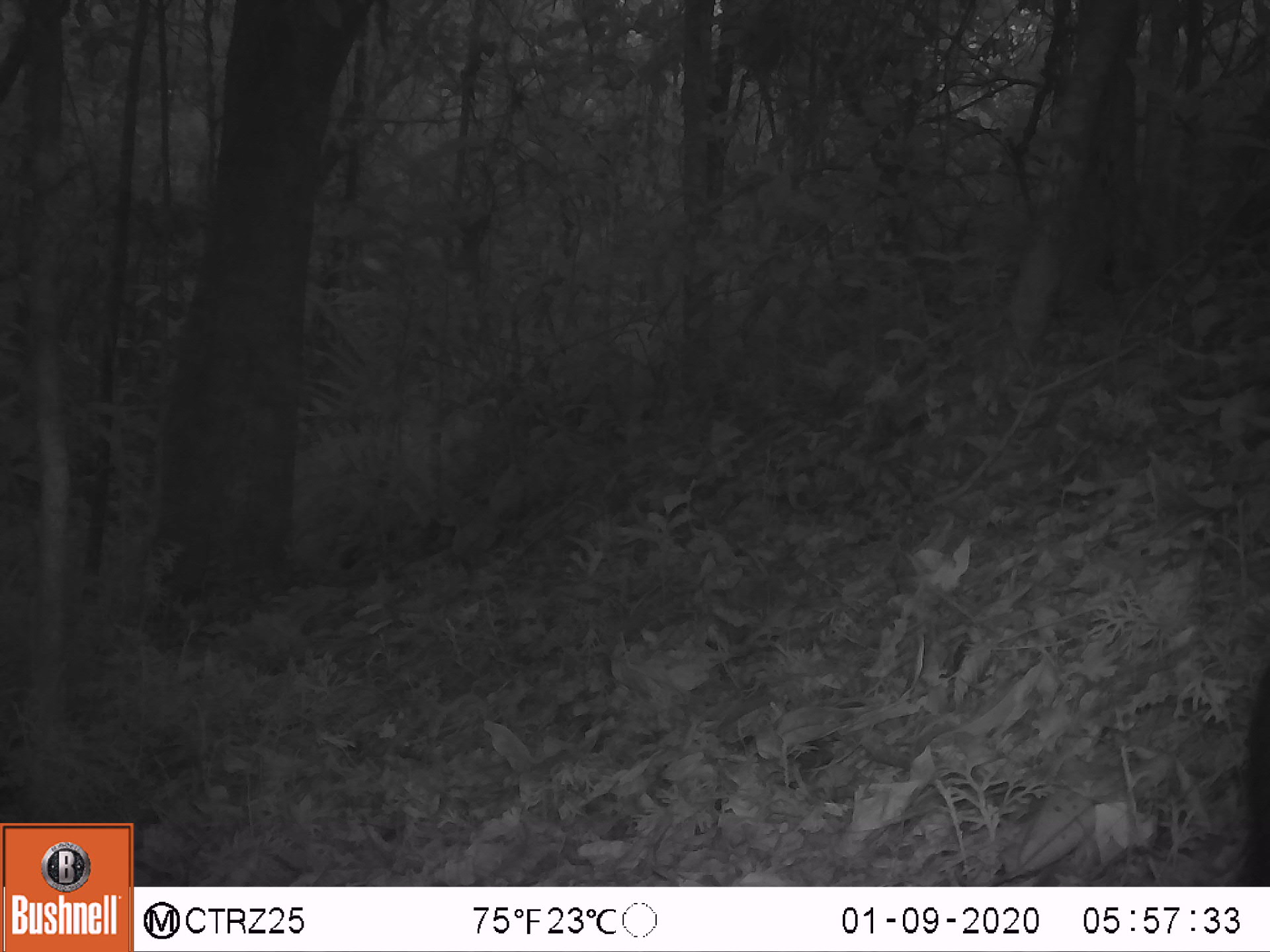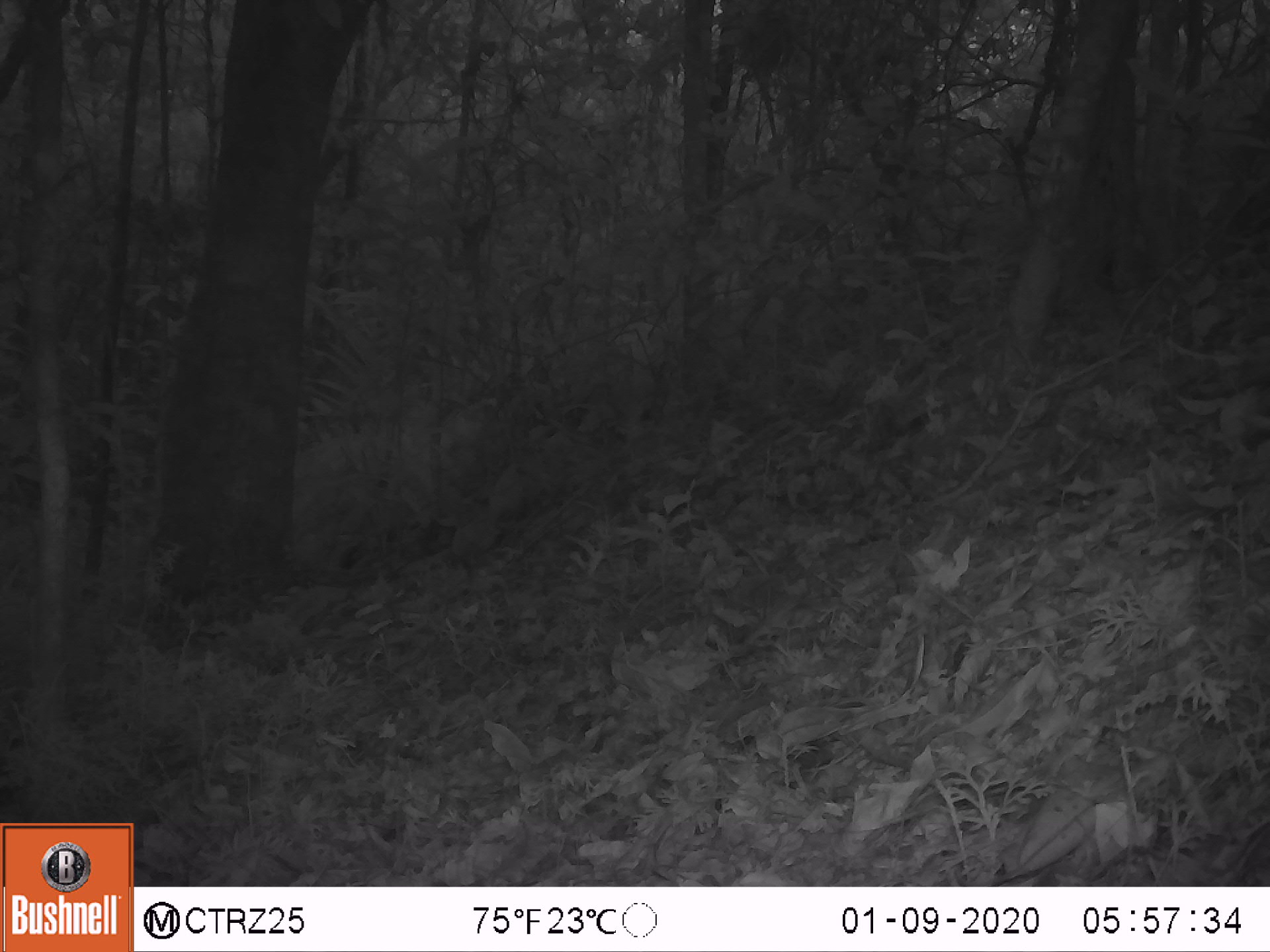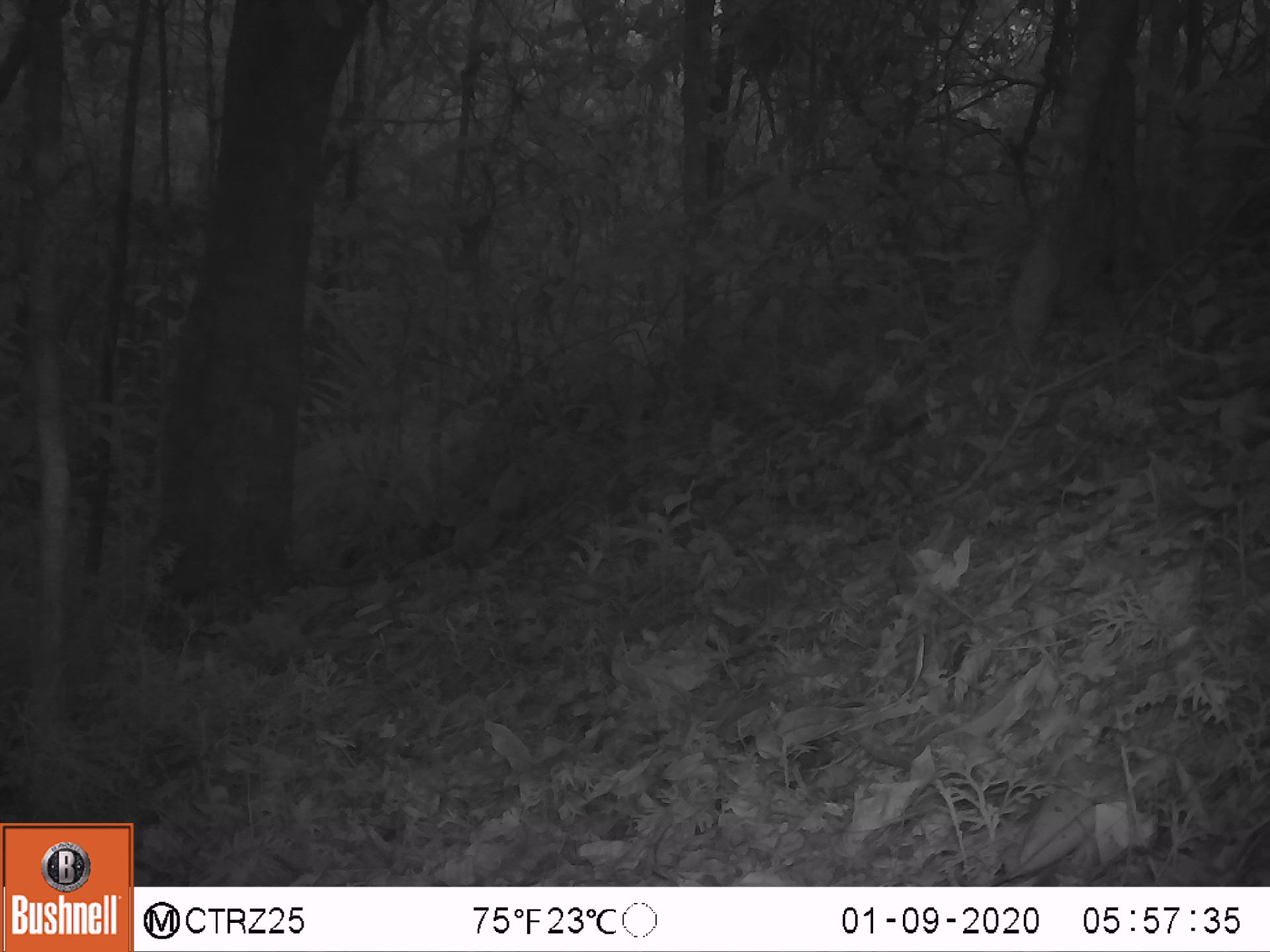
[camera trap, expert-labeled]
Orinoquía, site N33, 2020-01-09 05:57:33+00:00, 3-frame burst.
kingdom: Animalia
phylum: Chordata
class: Mammalia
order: Rodentia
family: Dasyproctidae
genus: Dasyprocta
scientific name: Dasyprocta fuliginosa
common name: black agouti